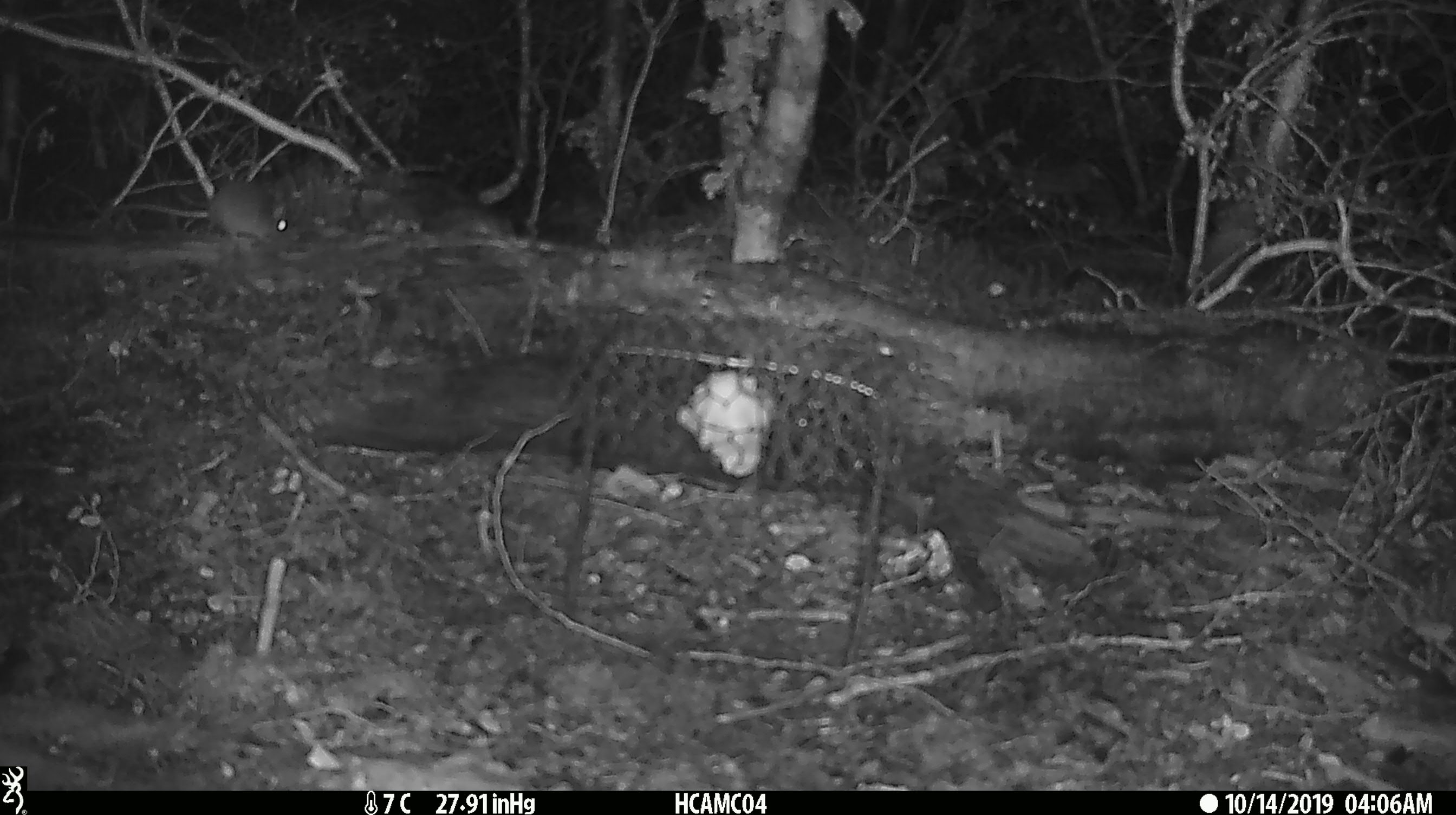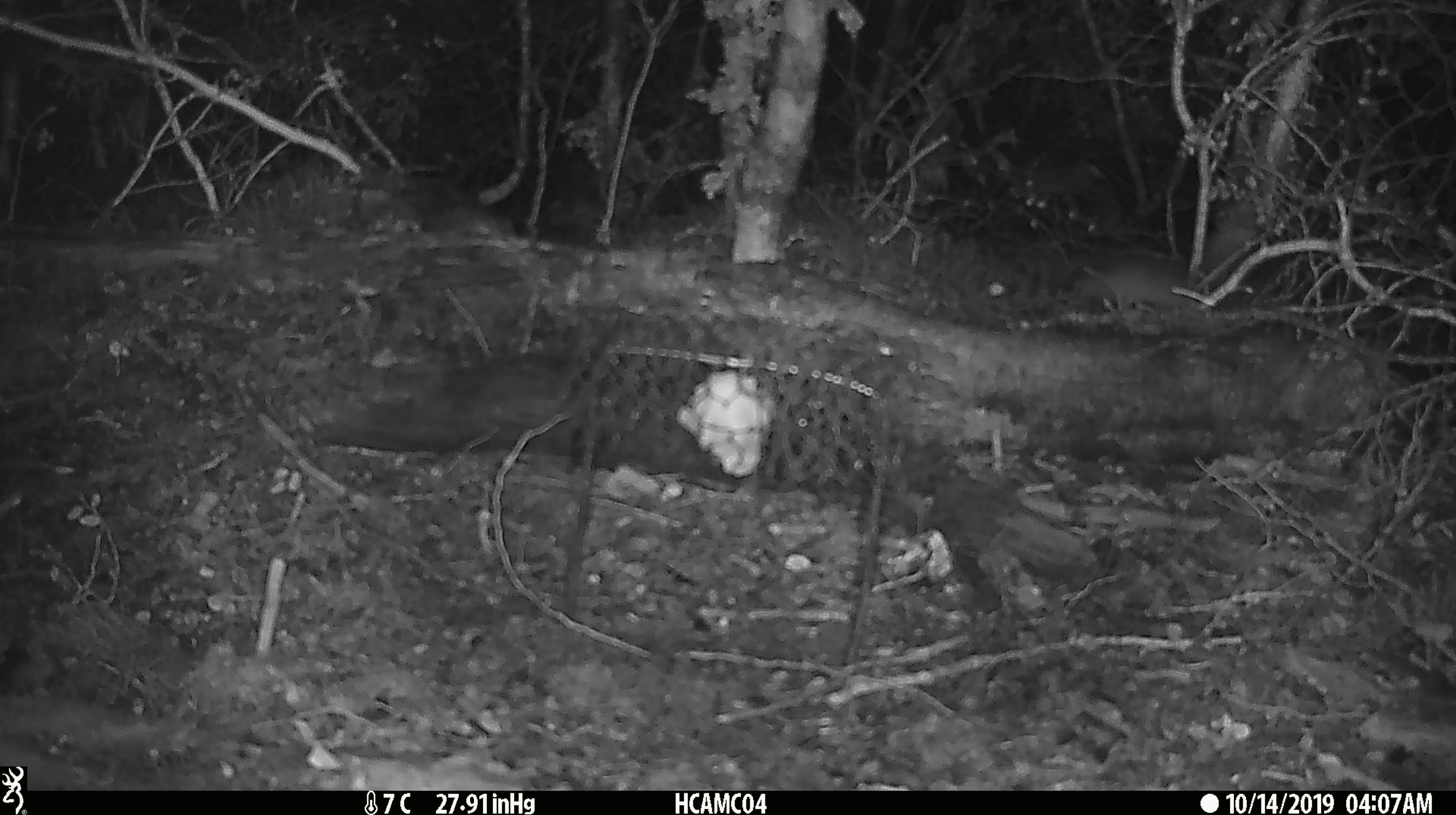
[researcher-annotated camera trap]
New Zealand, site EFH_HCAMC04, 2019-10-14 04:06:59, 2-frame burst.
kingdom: Animalia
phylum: Chordata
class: Mammalia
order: Rodentia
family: Muridae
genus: Mus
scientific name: Mus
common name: mouse